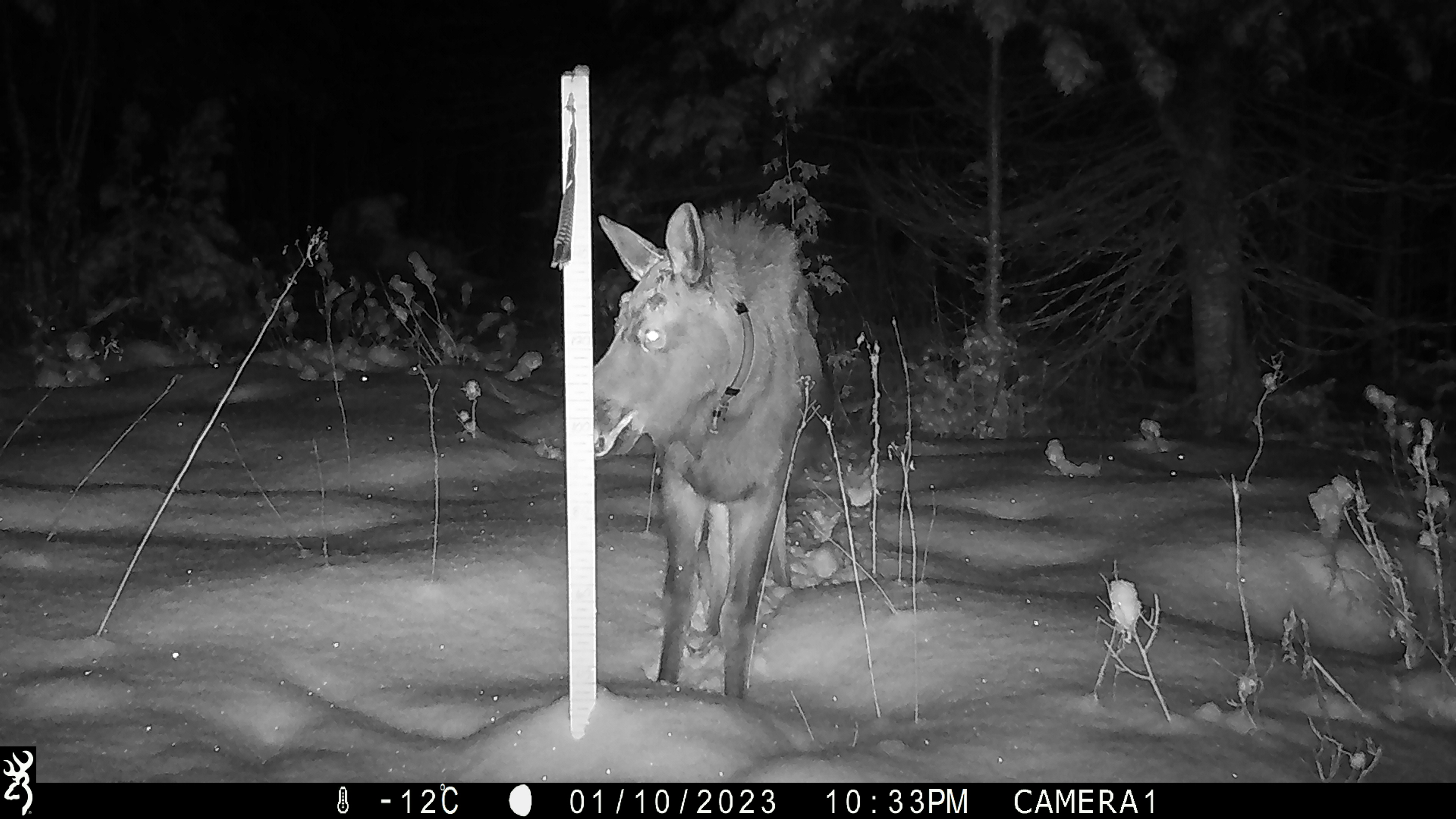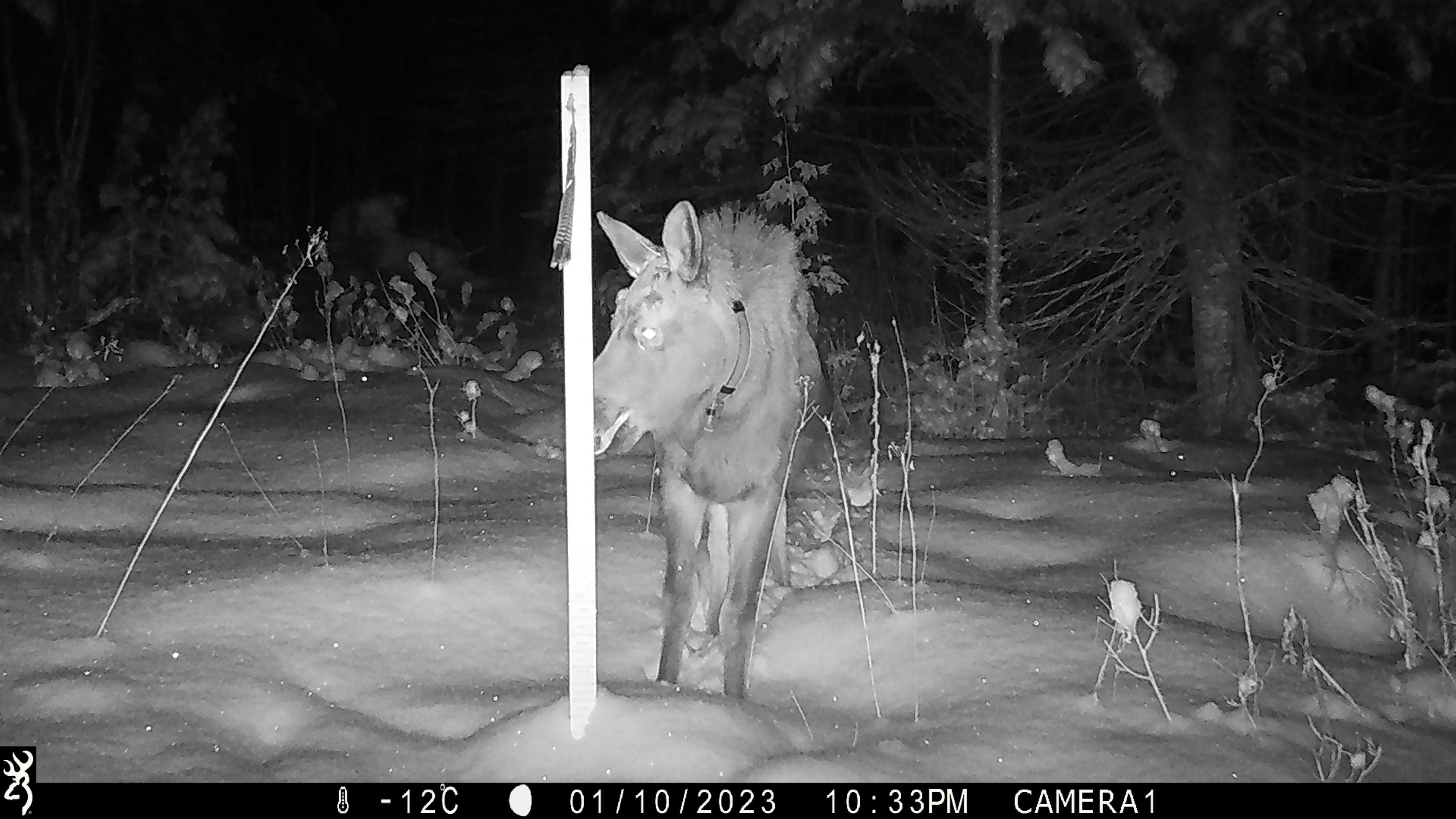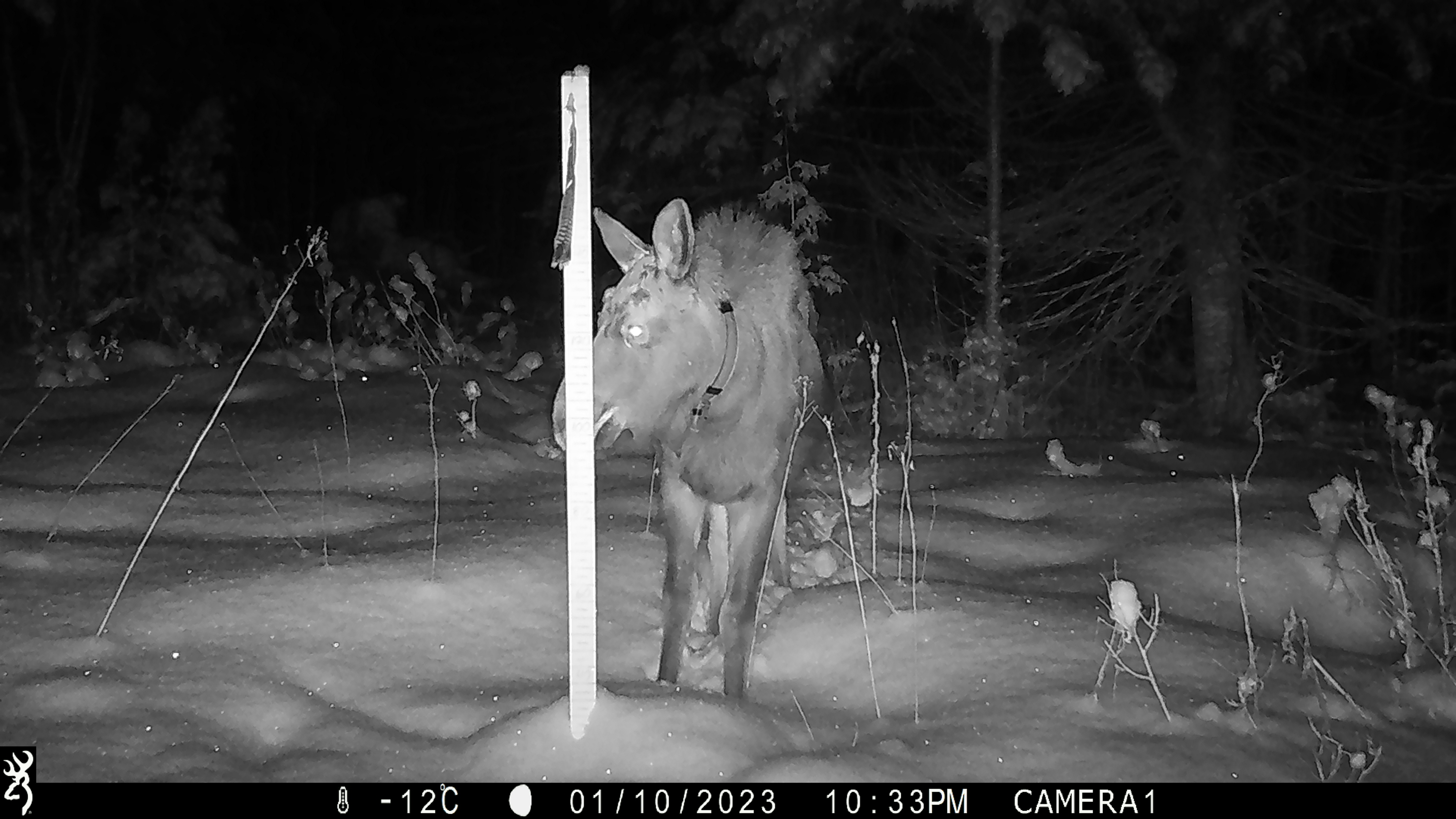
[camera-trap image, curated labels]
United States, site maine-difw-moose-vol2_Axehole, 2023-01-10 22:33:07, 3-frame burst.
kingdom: Animalia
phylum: Chordata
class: Mammalia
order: Artiodactyla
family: Cervidae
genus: Odocoileus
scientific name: Odocoileus virginianus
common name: white-tailed deer